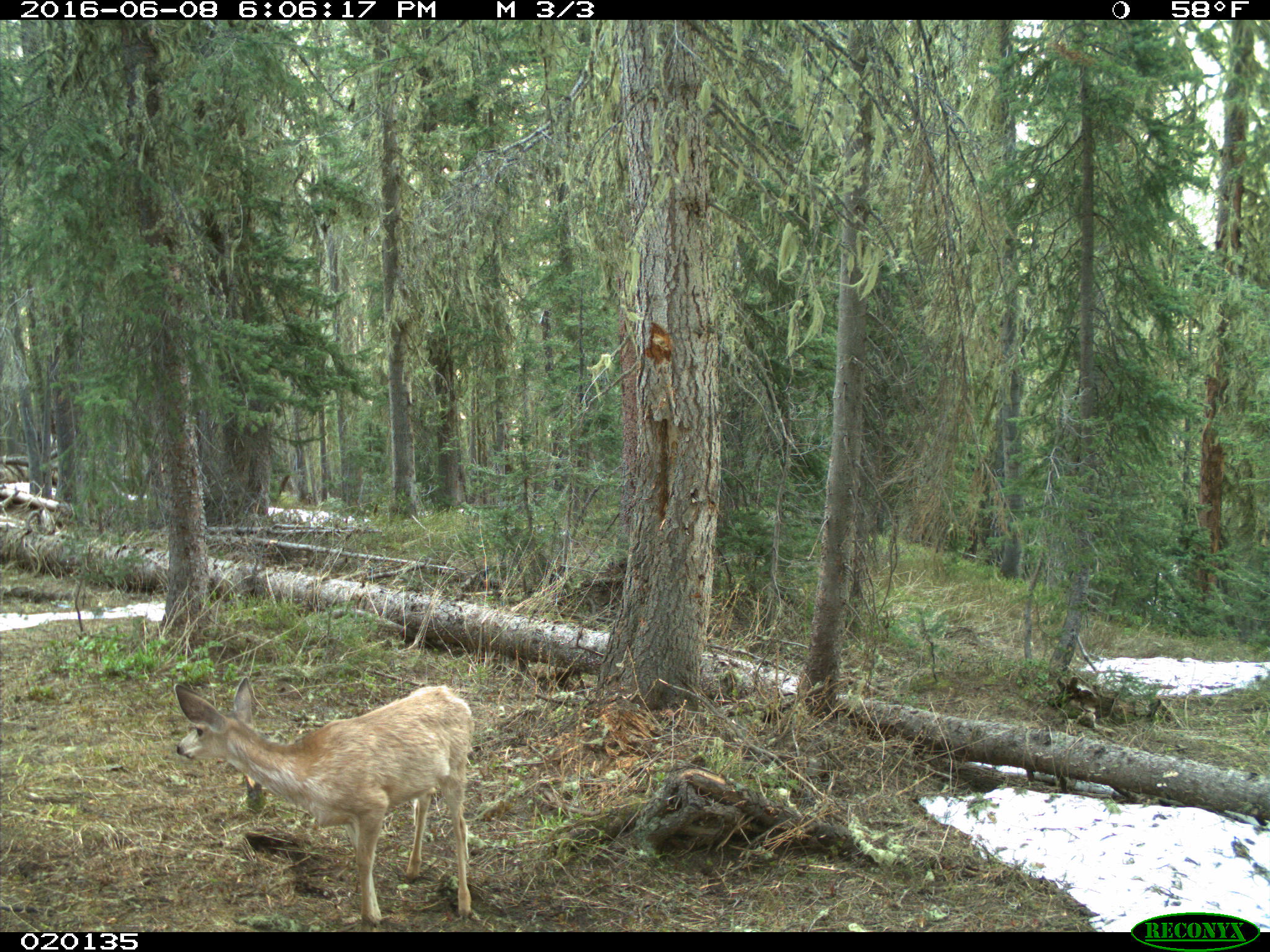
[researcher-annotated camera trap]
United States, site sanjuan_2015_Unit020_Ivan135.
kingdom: Animalia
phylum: Chordata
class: Mammalia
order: Artiodactyla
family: Cervidae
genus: Odocoileus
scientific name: Odocoileus hemionus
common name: mule deer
Odocoileus hemionus (mule deer).